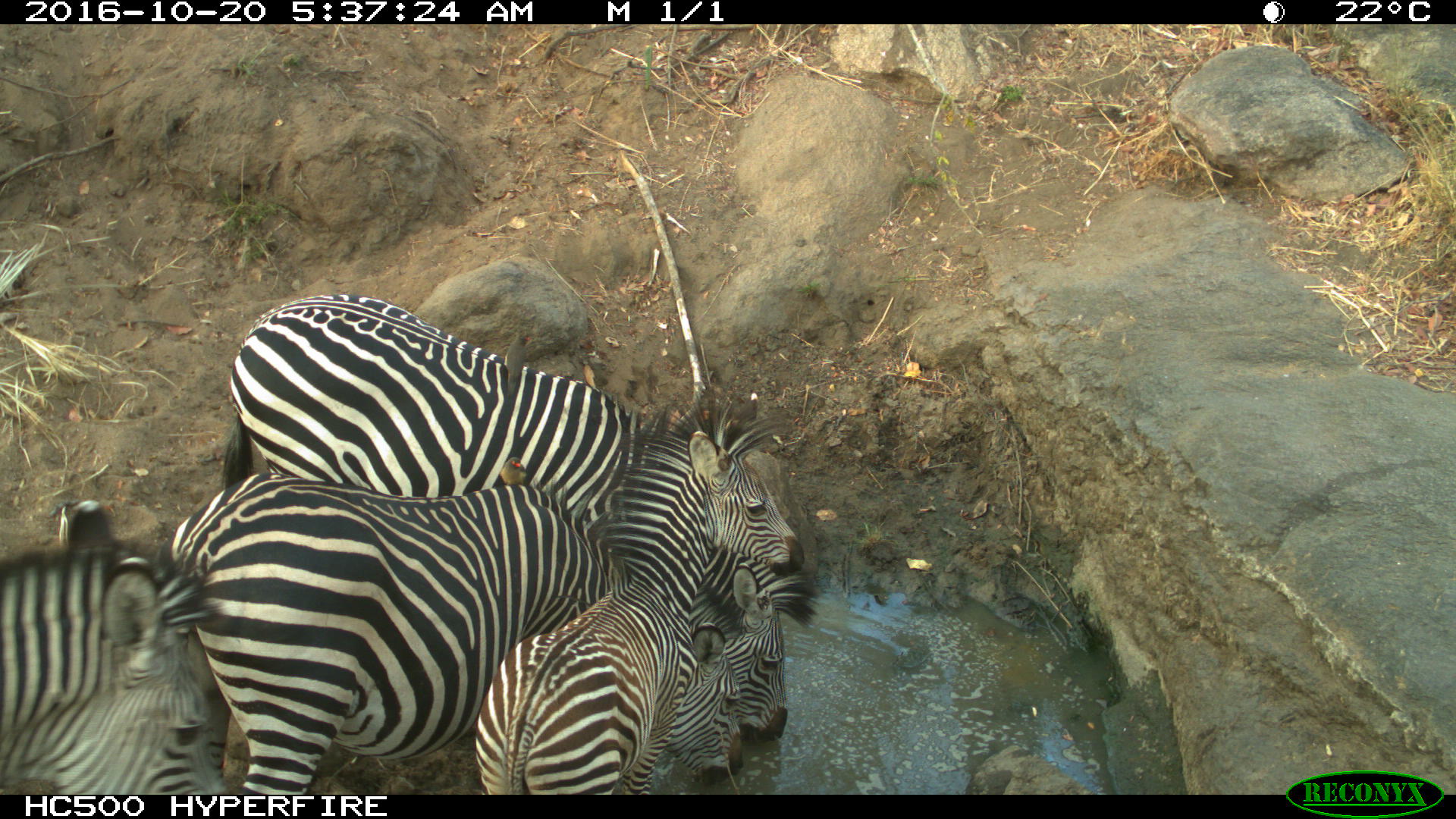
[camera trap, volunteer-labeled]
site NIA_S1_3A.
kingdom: Animalia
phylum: Chordata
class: Mammalia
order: Perissodactyla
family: Equidae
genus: Equus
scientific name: Equus quagga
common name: plains zebra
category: zebraplains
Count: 4.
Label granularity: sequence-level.